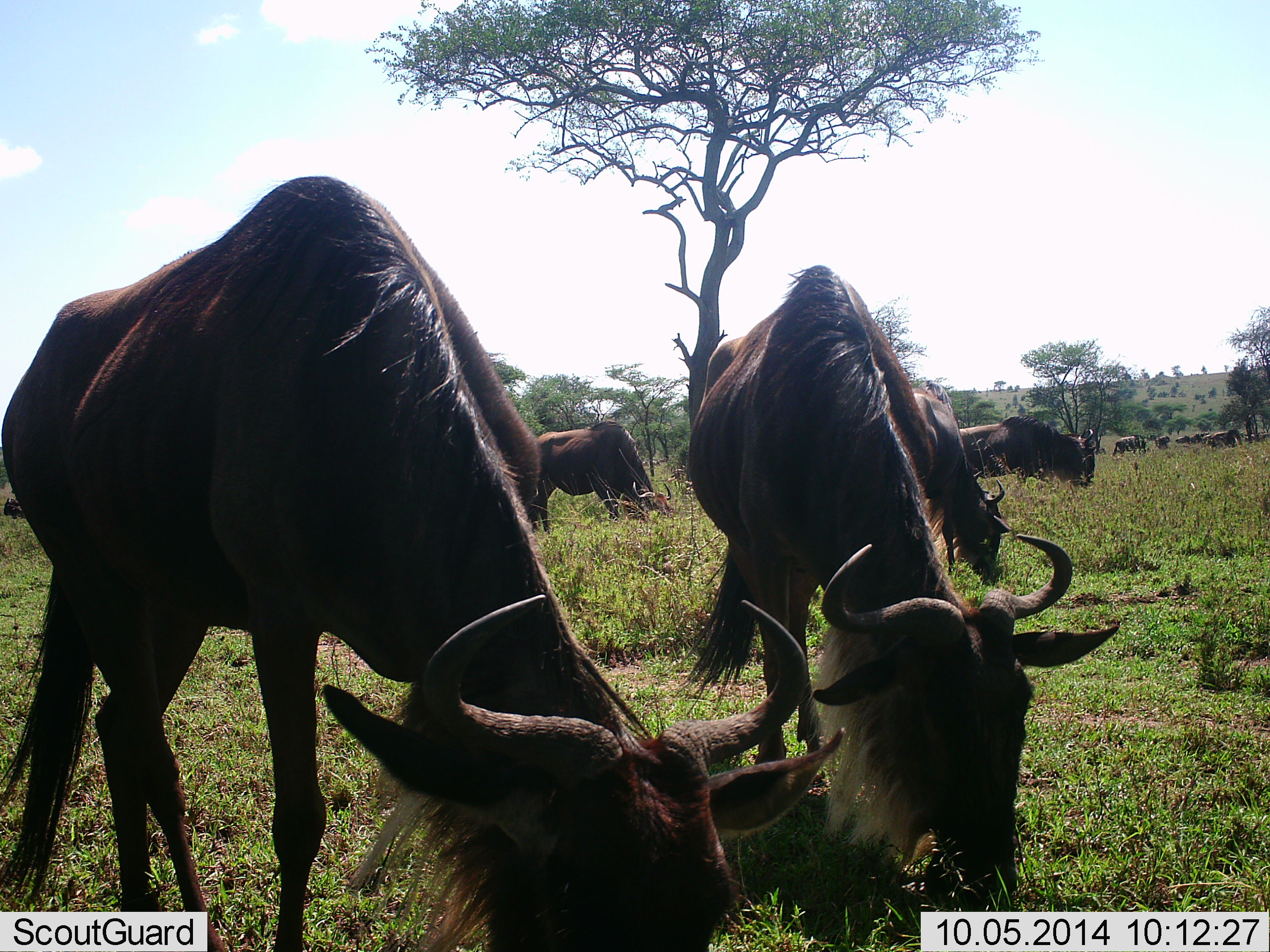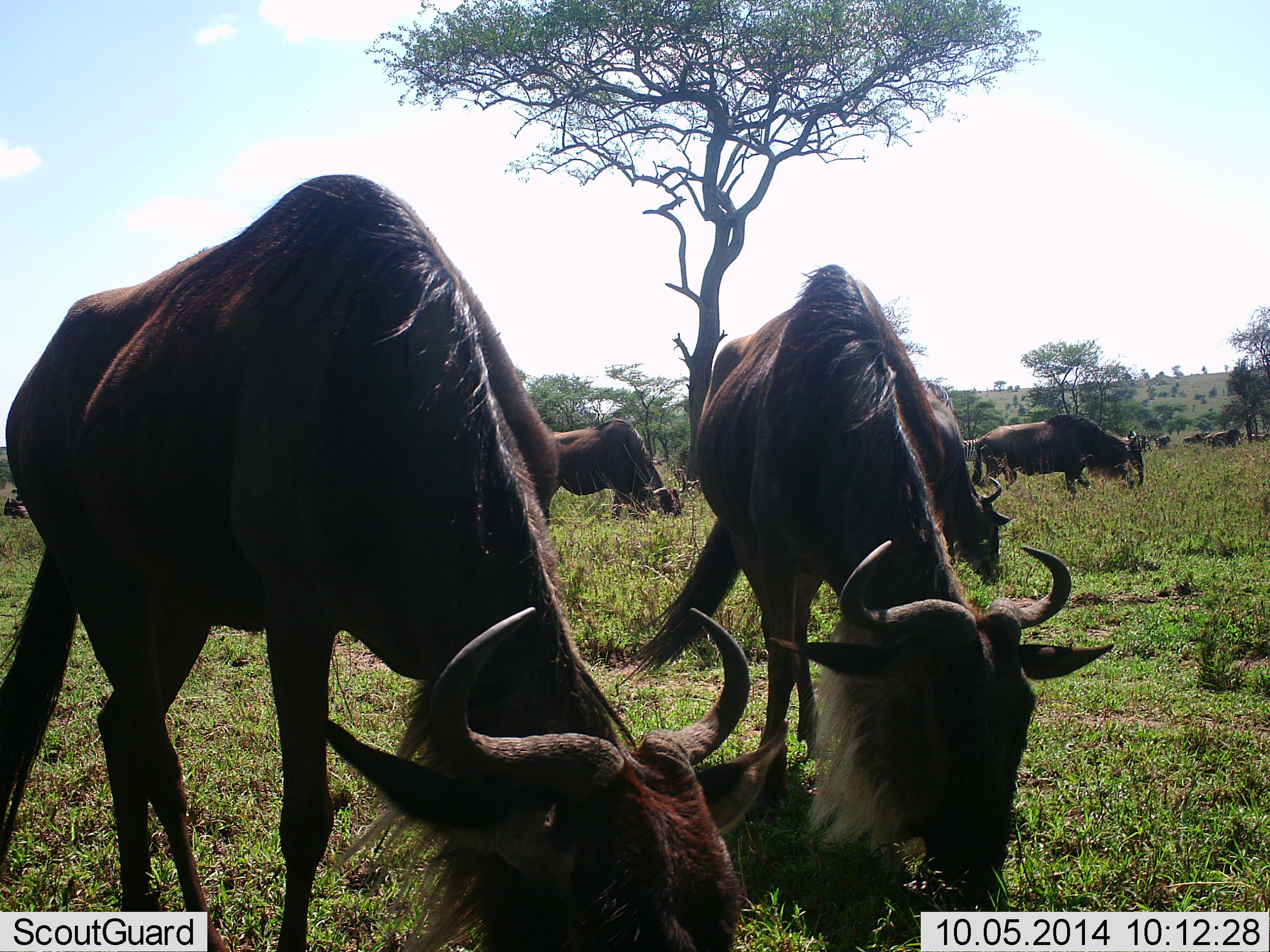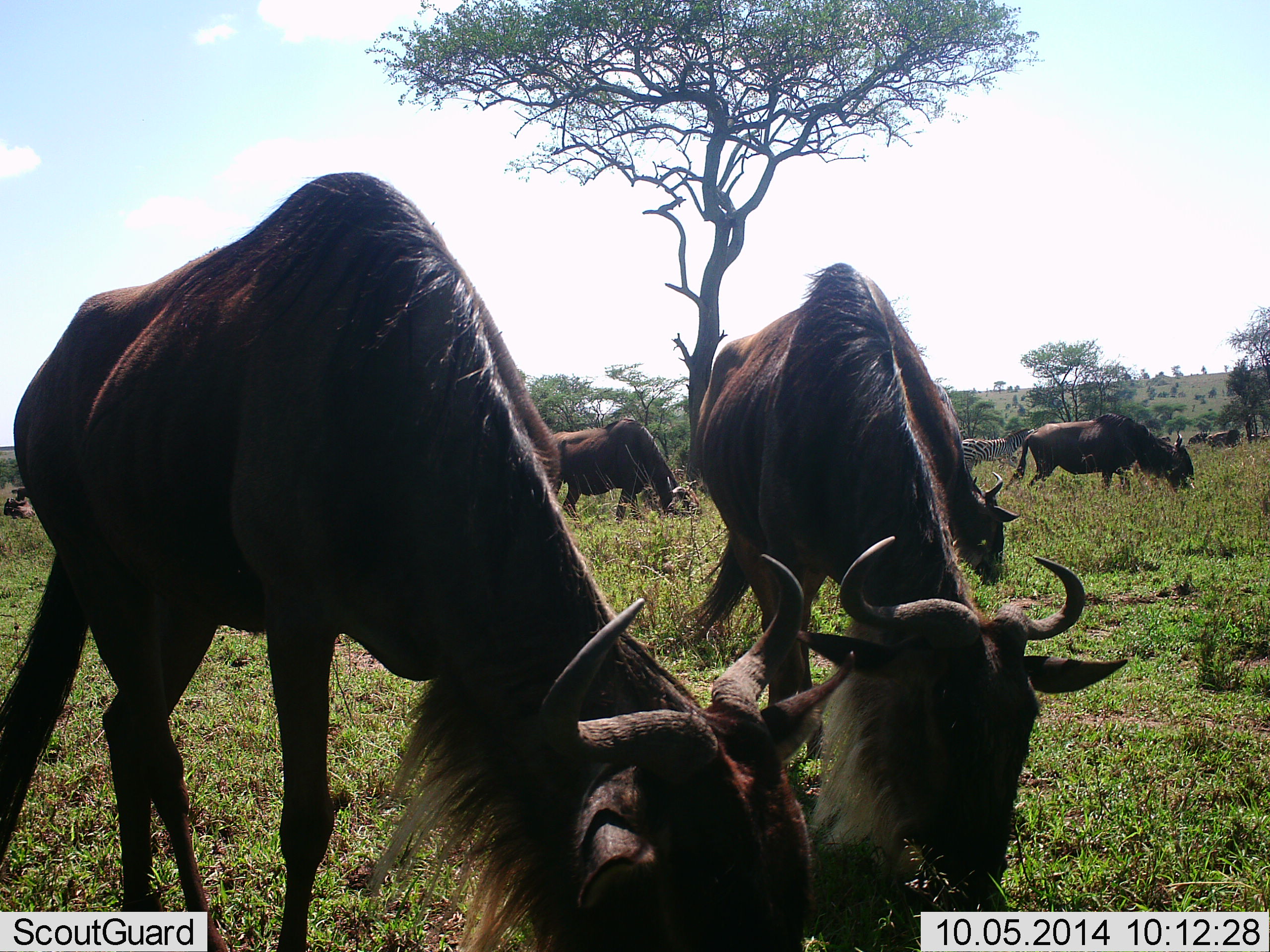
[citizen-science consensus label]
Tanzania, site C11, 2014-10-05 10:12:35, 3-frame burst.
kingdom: Animalia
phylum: Chordata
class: Mammalia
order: Artiodactyla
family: Bovidae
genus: Connochaetes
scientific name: Connochaetes taurinus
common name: blue wildebeest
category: wildebeest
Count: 11-50.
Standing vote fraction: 30%.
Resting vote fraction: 0%.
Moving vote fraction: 40%.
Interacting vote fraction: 0%.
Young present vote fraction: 0%.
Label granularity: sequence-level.